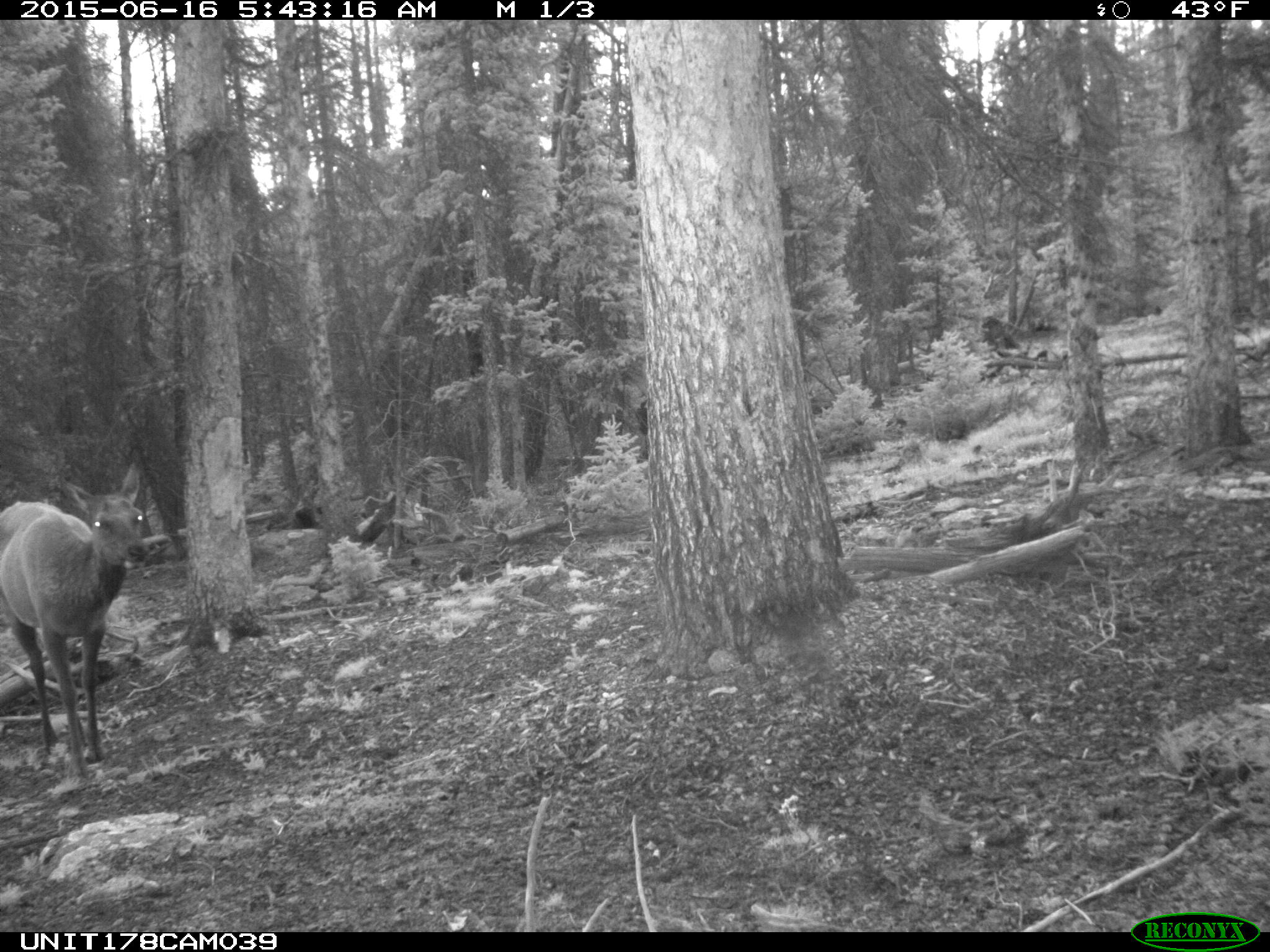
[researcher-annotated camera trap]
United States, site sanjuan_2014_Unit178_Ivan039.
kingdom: Animalia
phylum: Chordata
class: Mammalia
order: Artiodactyla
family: Cervidae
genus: Cervus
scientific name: Cervus elaphus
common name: red deer